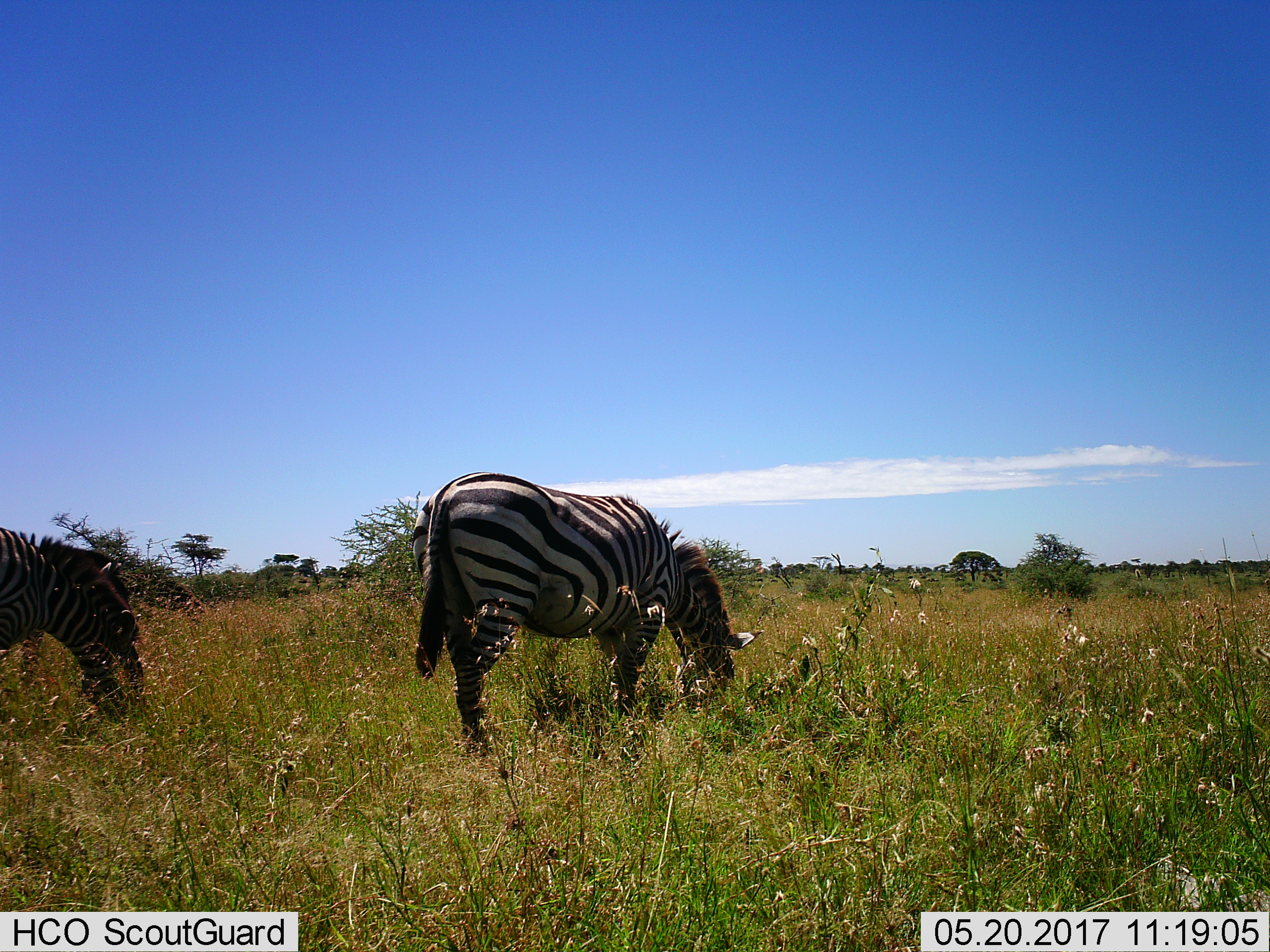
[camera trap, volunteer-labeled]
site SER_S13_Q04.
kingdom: Animalia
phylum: Chordata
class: Mammalia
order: Perissodactyla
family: Equidae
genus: Equus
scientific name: Equus quagga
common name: plains zebra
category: zebraplains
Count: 2.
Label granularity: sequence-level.